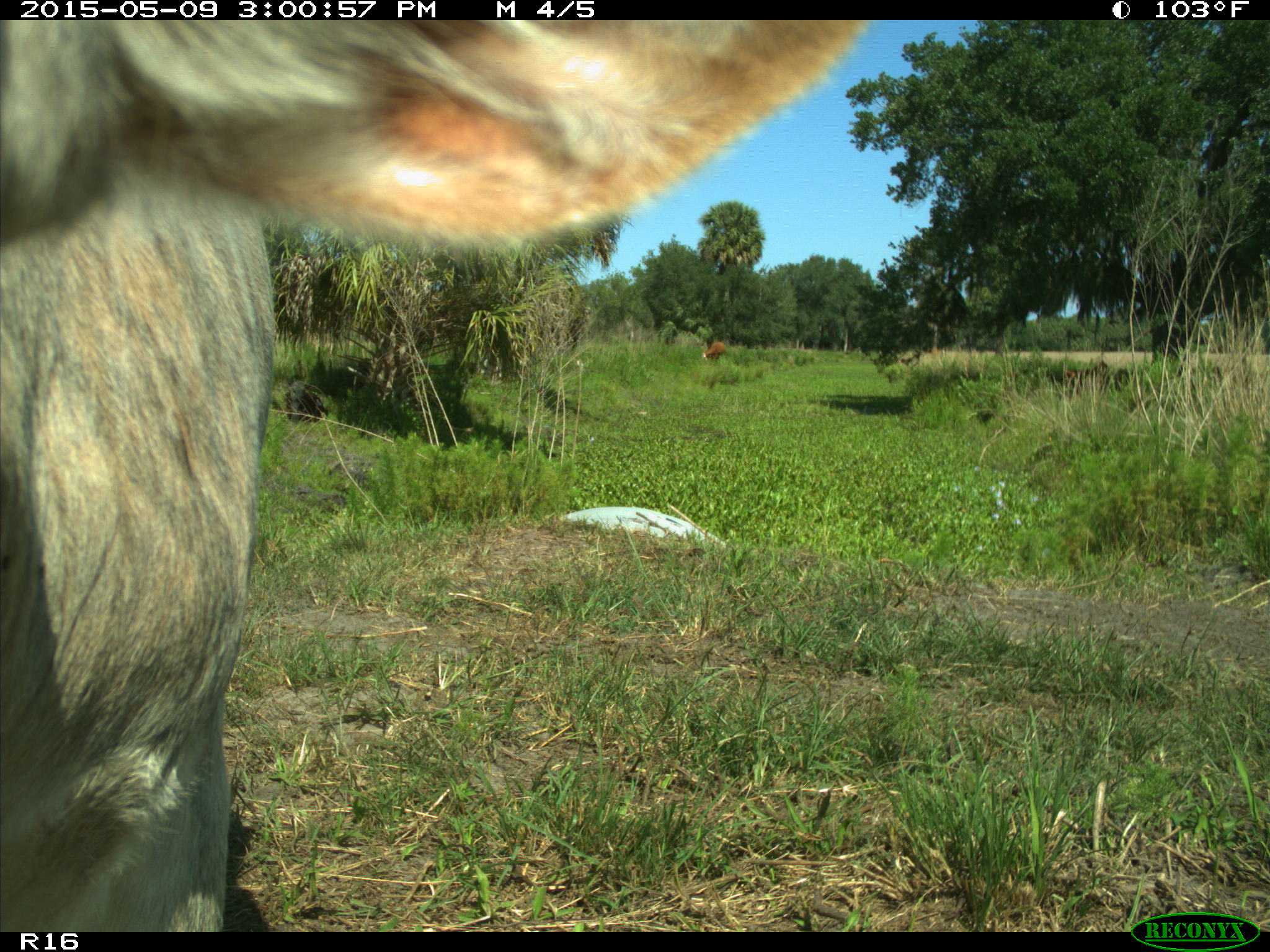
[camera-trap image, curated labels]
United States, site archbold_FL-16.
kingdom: Animalia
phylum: Chordata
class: Mammalia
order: Artiodactyla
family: Bovidae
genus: Bos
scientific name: Bos taurus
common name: domestic cow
Bos taurus (domestic cow).